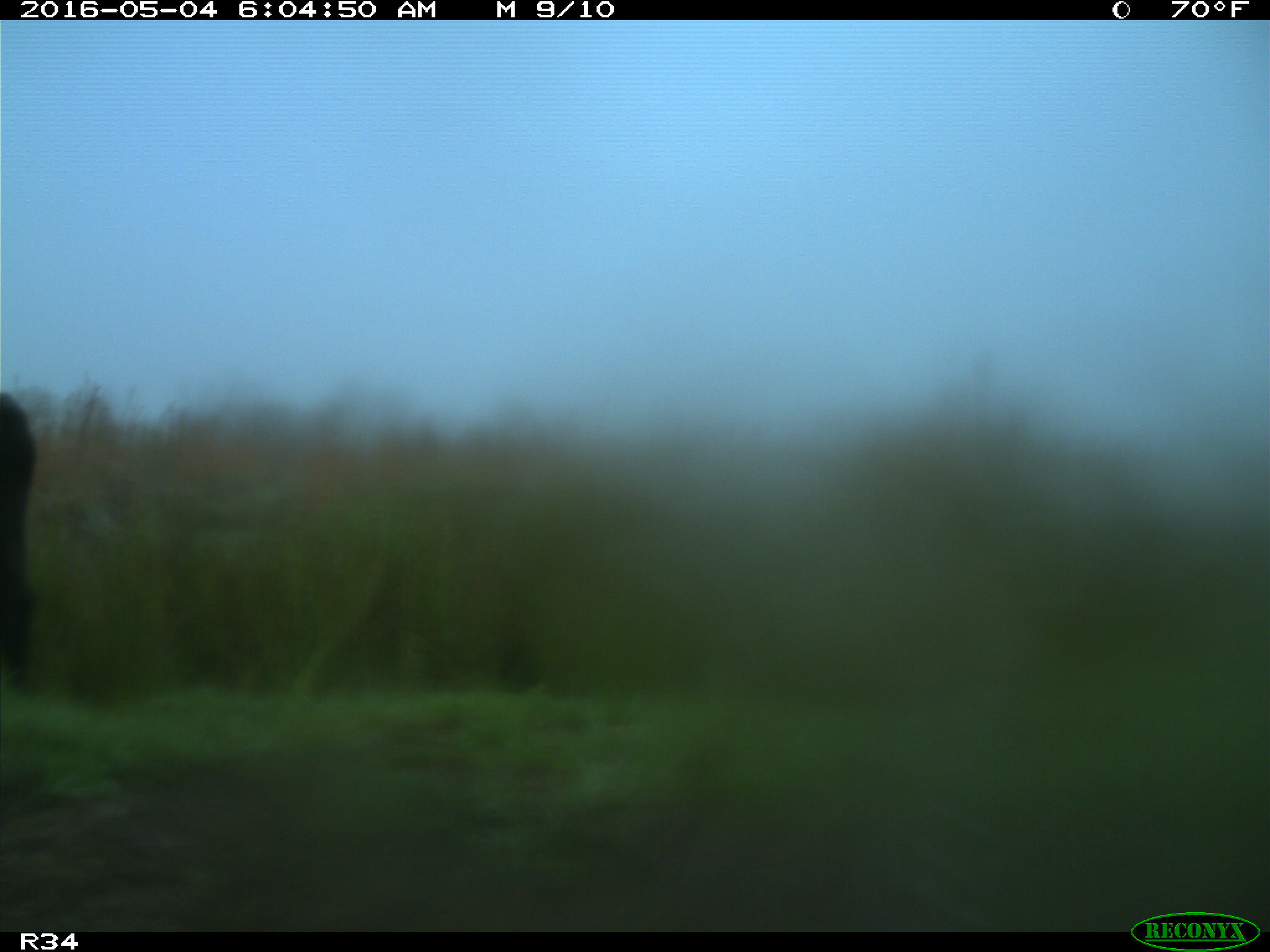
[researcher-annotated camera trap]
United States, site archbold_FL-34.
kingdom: Animalia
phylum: Chordata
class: Mammalia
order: Artiodactyla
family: Bovidae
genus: Bos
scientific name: Bos taurus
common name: domestic cow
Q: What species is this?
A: Bos taurus (domestic cow).